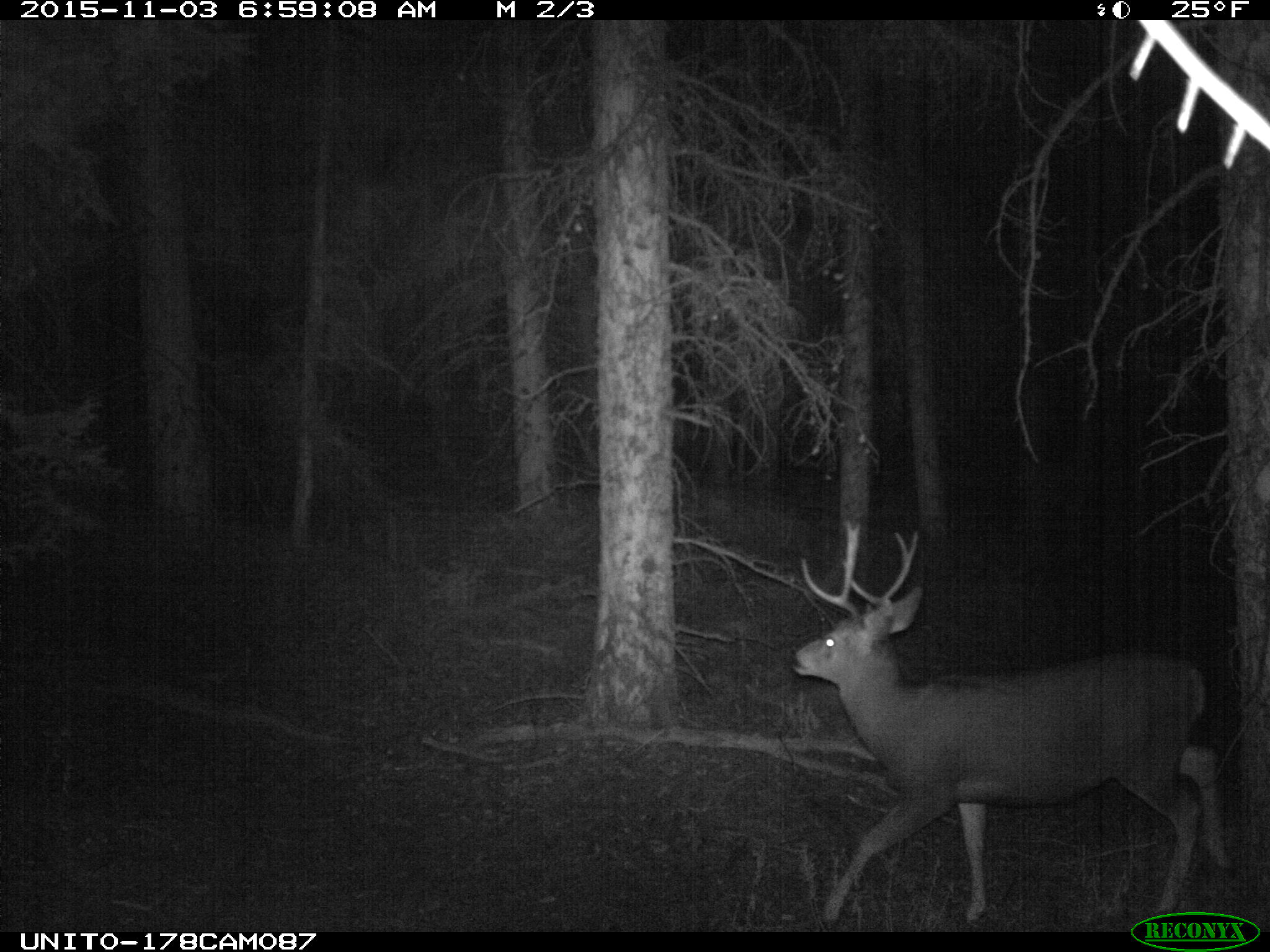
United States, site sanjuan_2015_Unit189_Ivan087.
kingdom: Animalia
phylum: Chordata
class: Mammalia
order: Artiodactyla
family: Cervidae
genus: Odocoileus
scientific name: Odocoileus hemionus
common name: mule deer